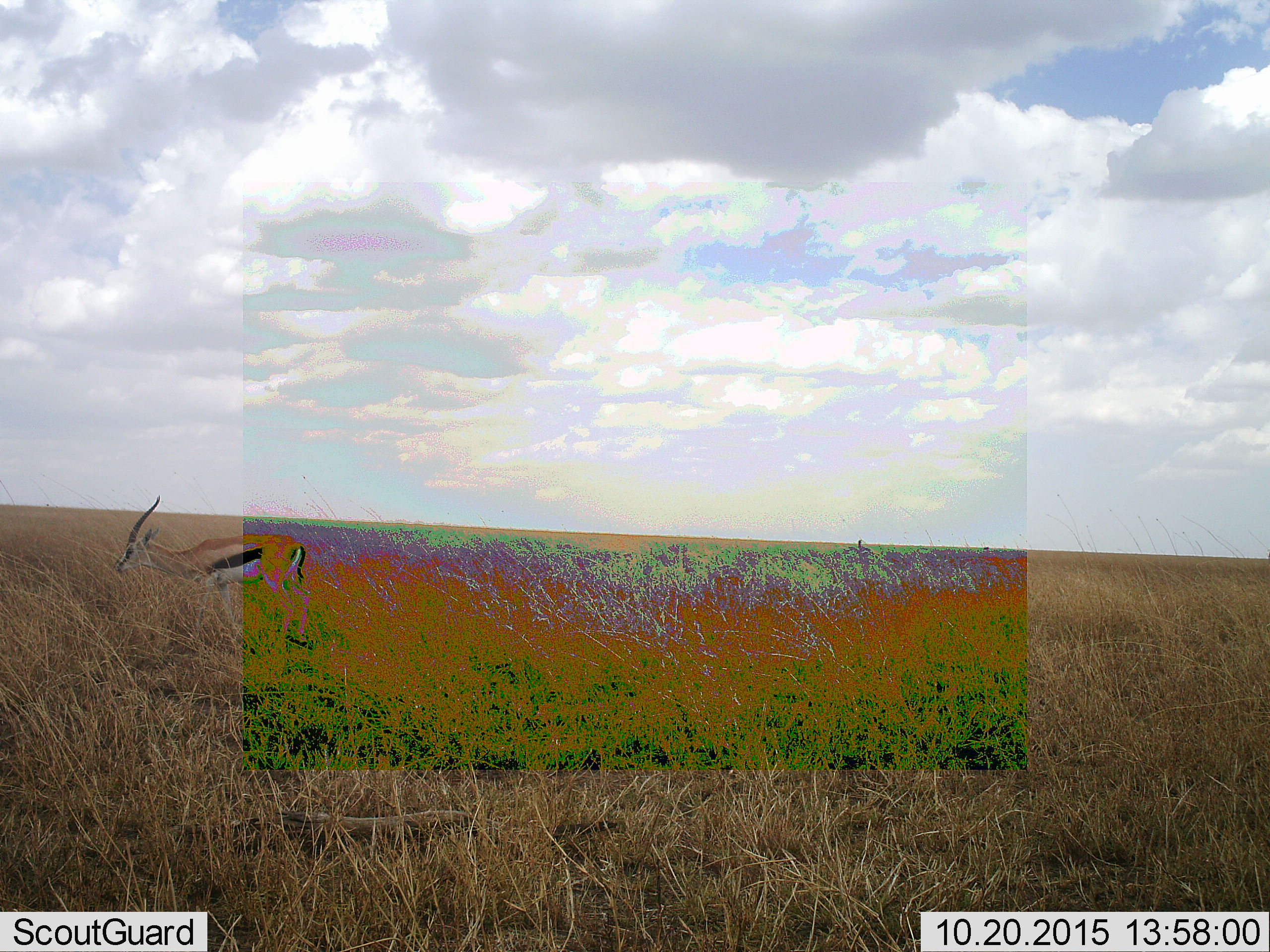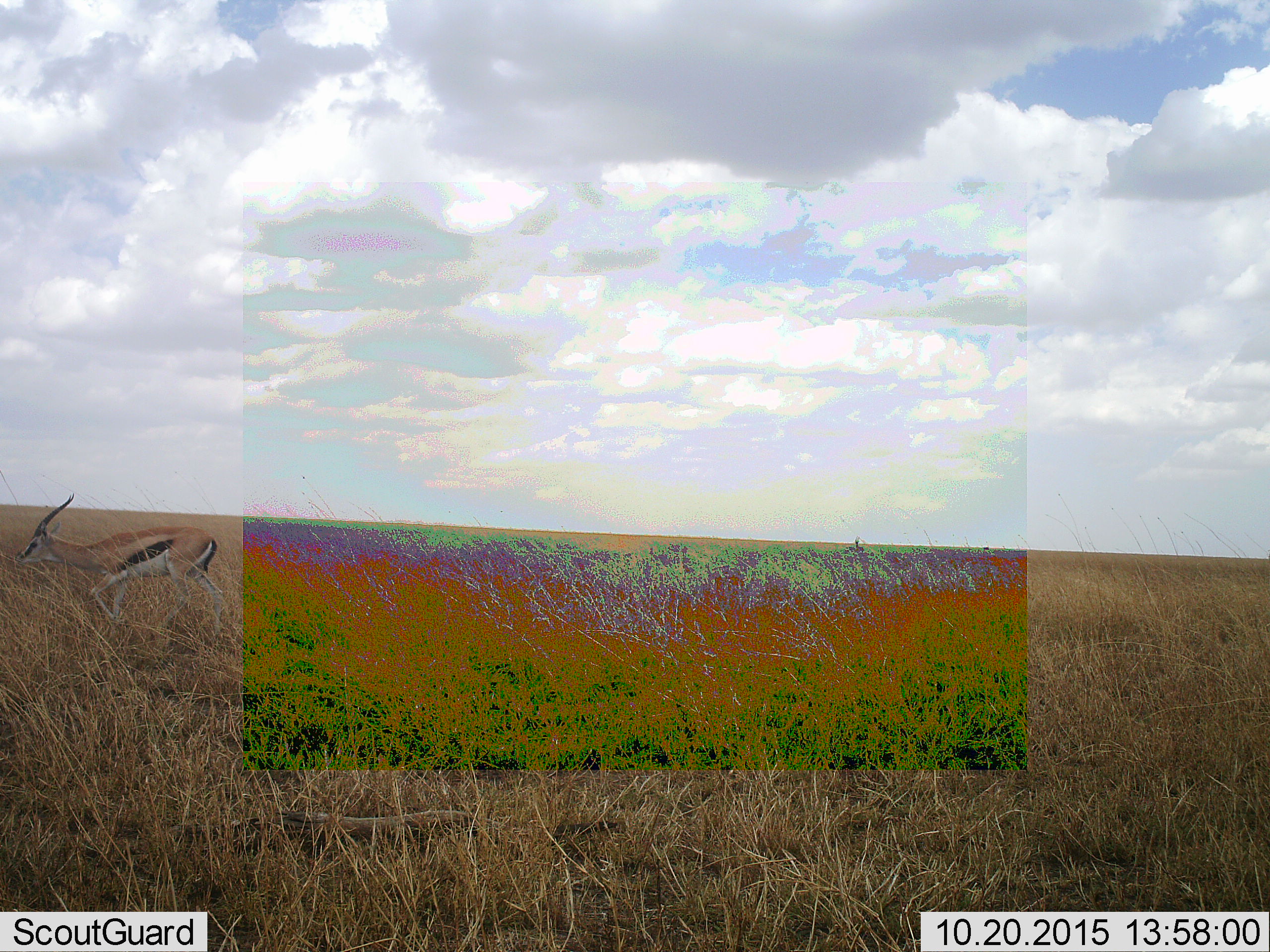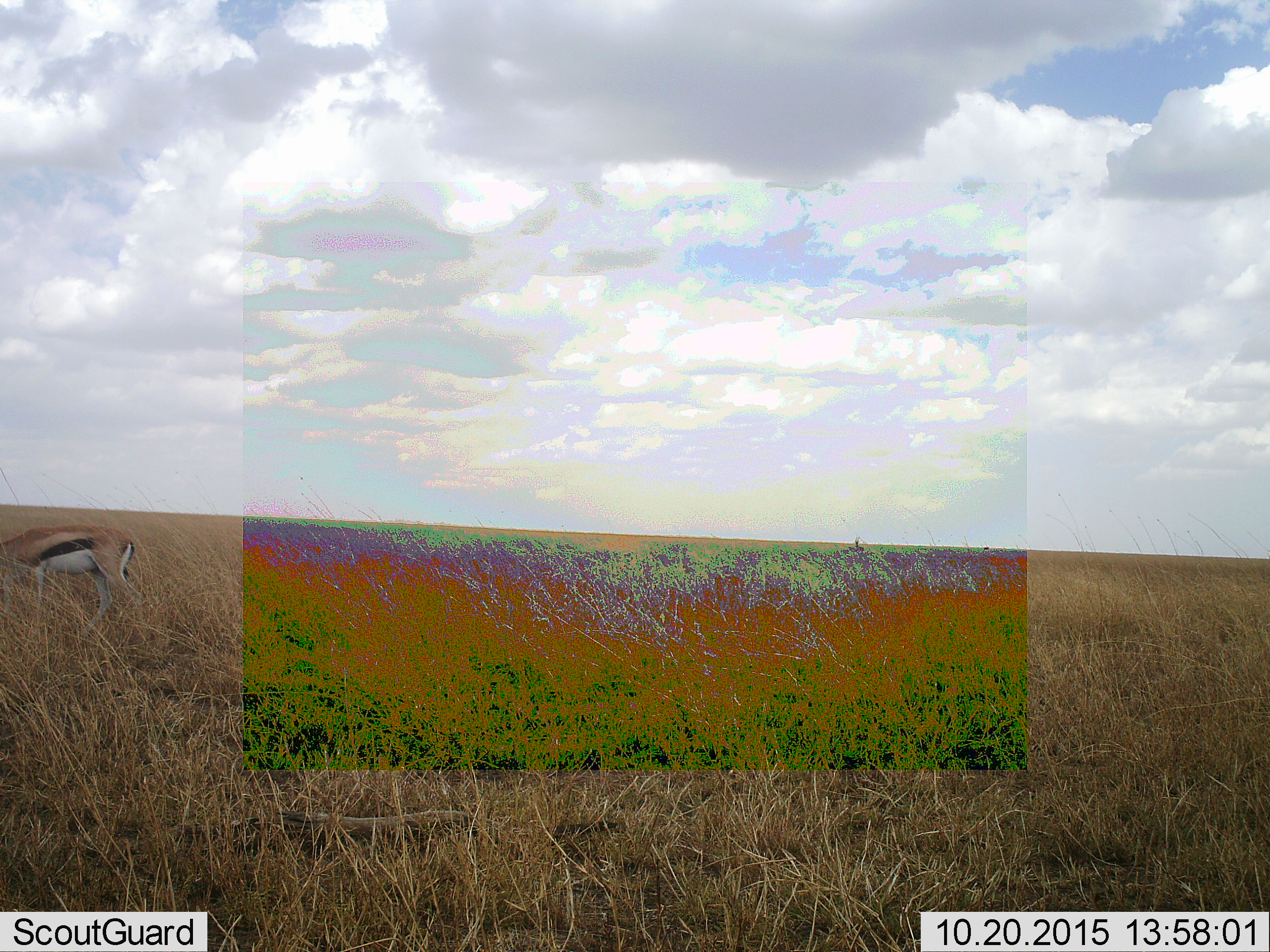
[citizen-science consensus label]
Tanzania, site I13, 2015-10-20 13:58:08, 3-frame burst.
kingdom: Animalia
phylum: Chordata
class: Mammalia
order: Artiodactyla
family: Bovidae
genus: Eudorcas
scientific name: Eudorcas thomsonii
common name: thomson's gazelle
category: gazellethomsons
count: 1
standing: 25%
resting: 0%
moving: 88%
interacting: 0%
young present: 0%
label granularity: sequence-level